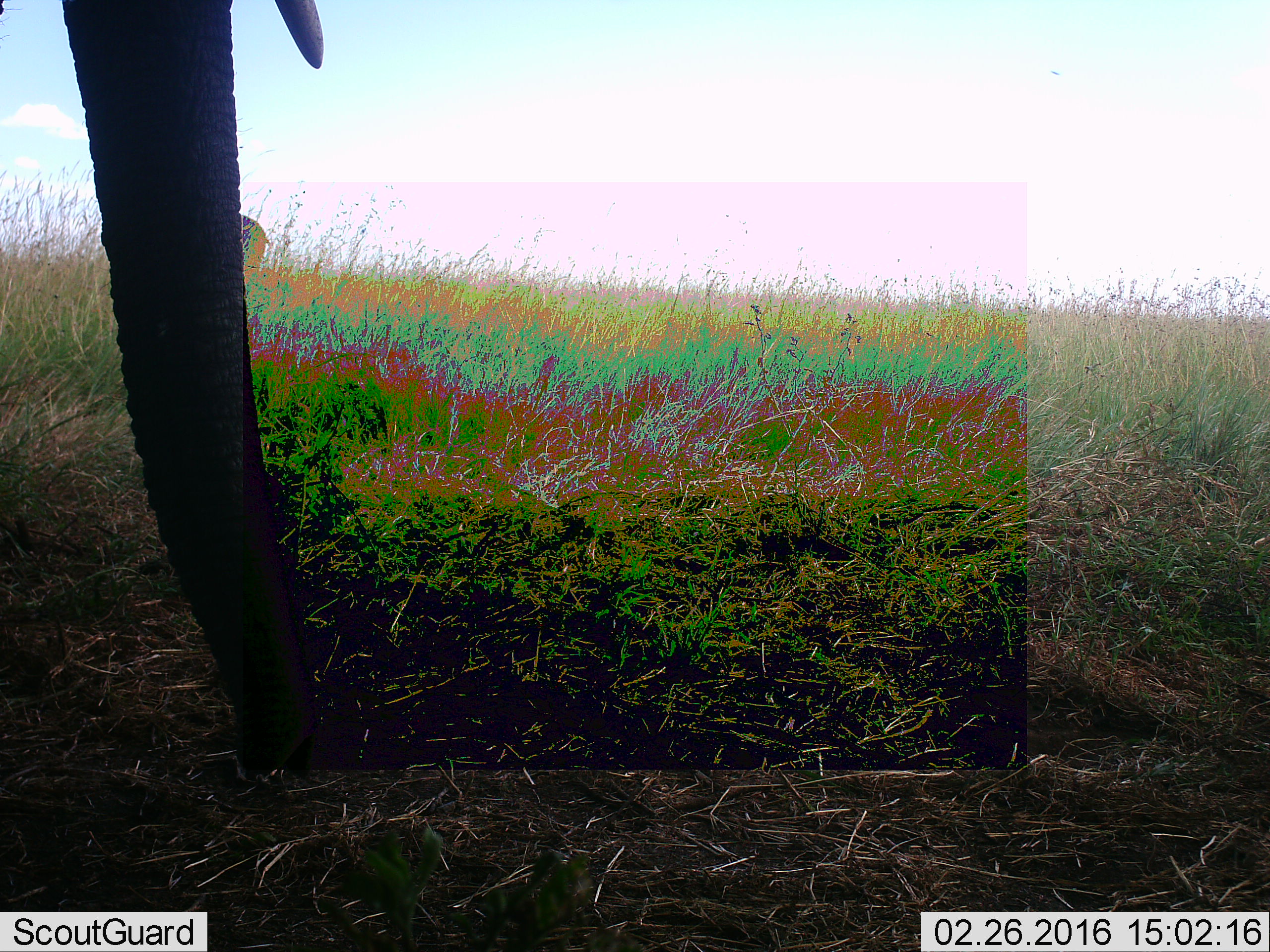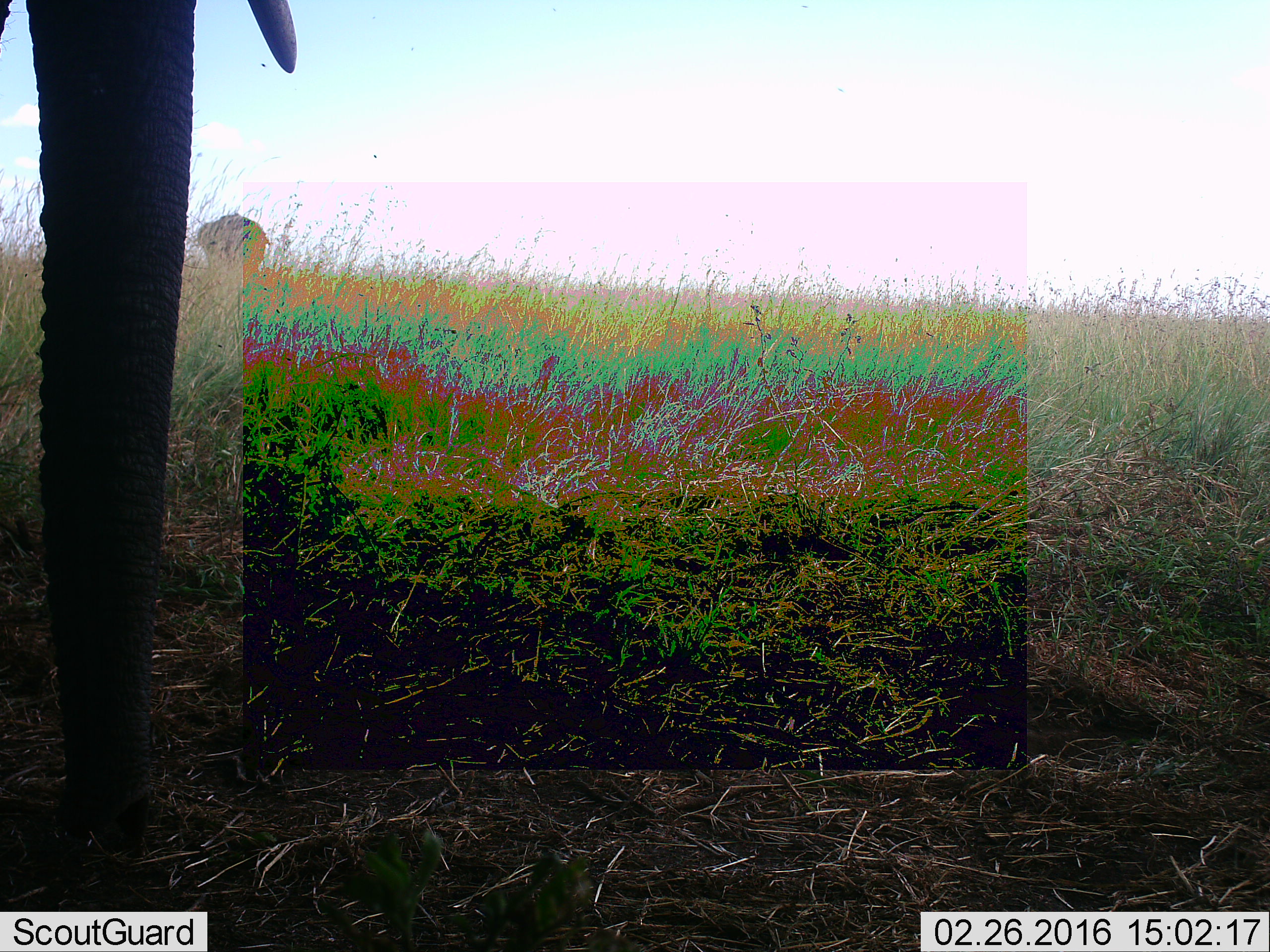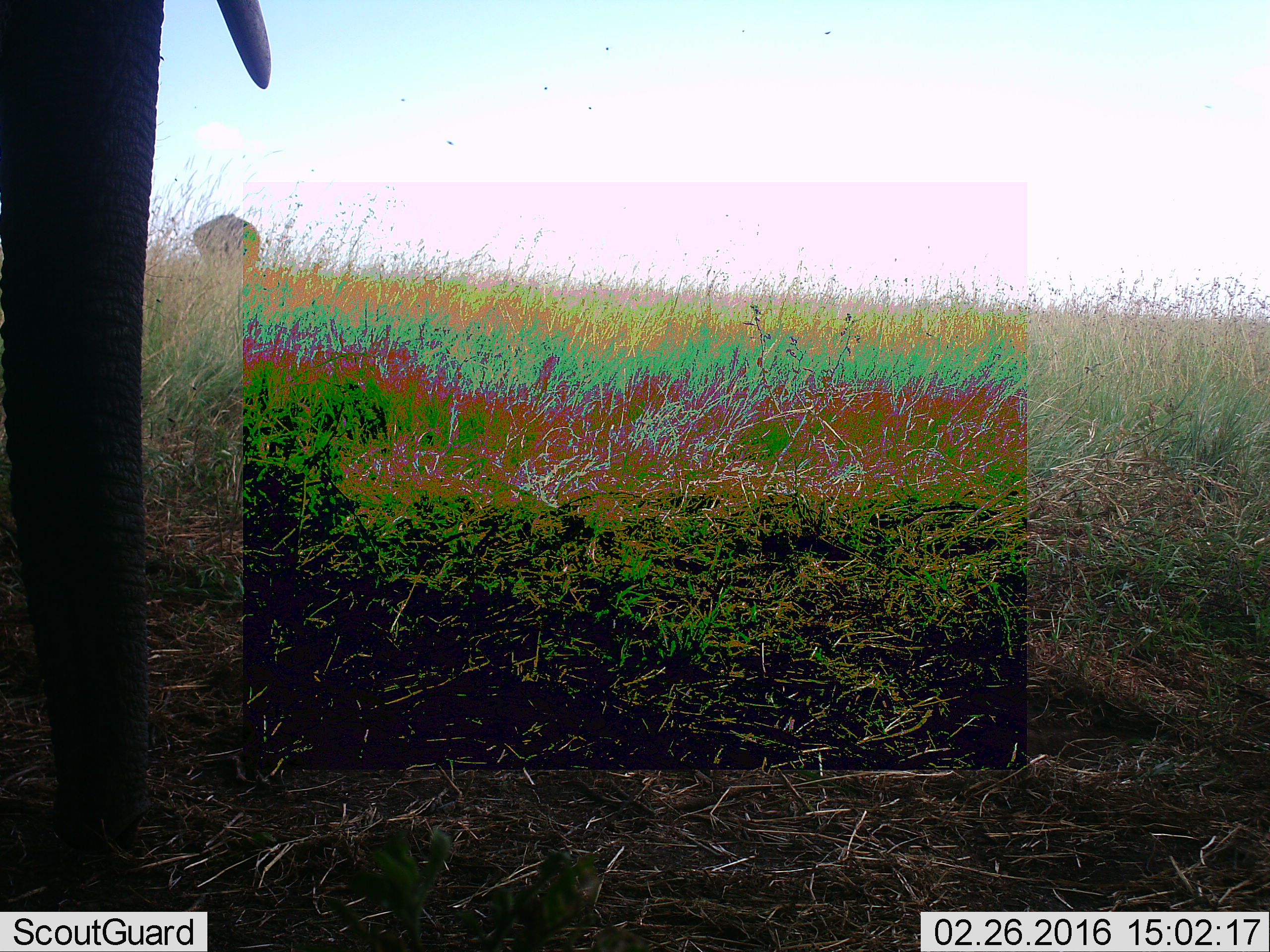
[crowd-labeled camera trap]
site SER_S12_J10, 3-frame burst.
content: unidentified animal